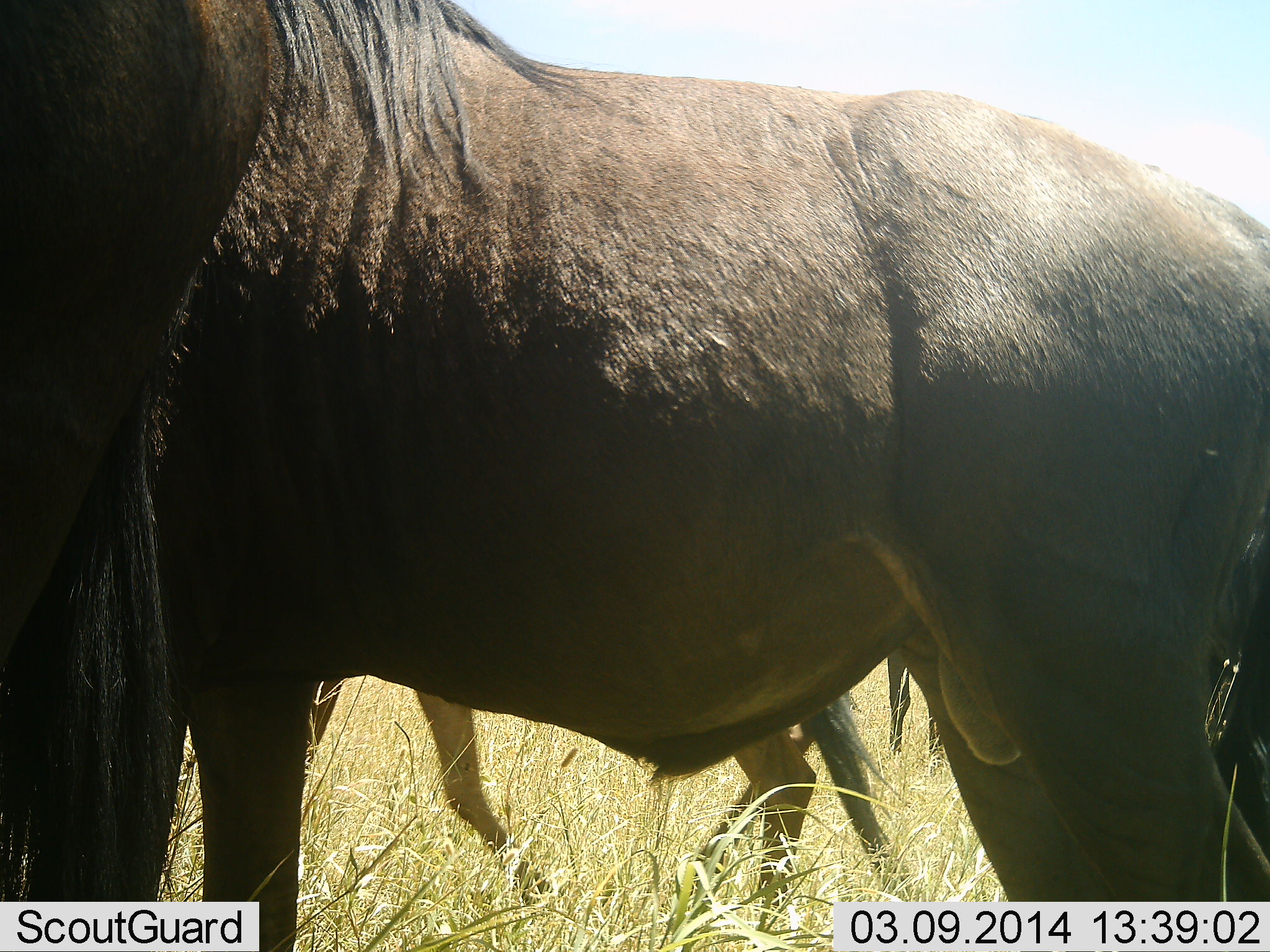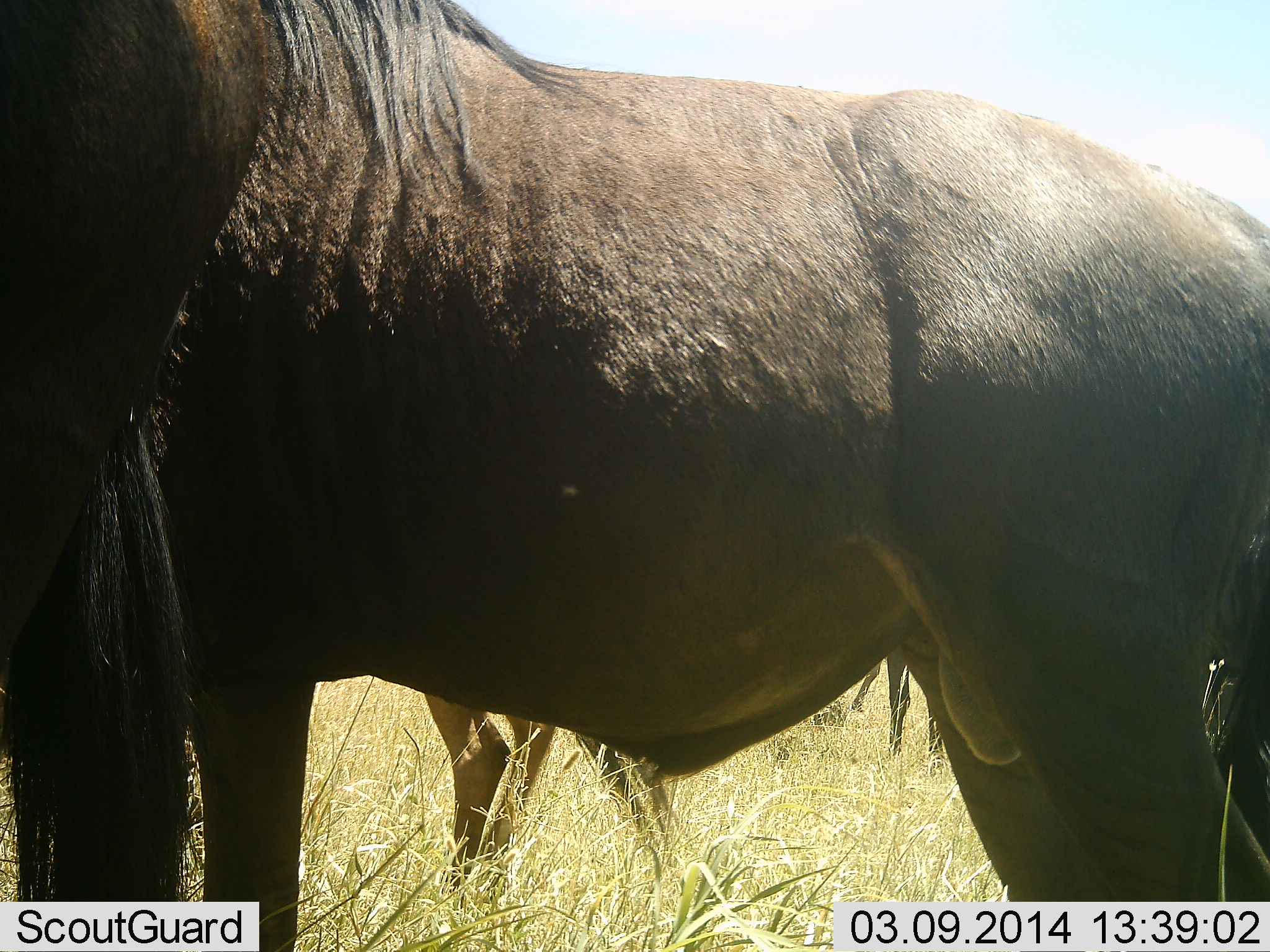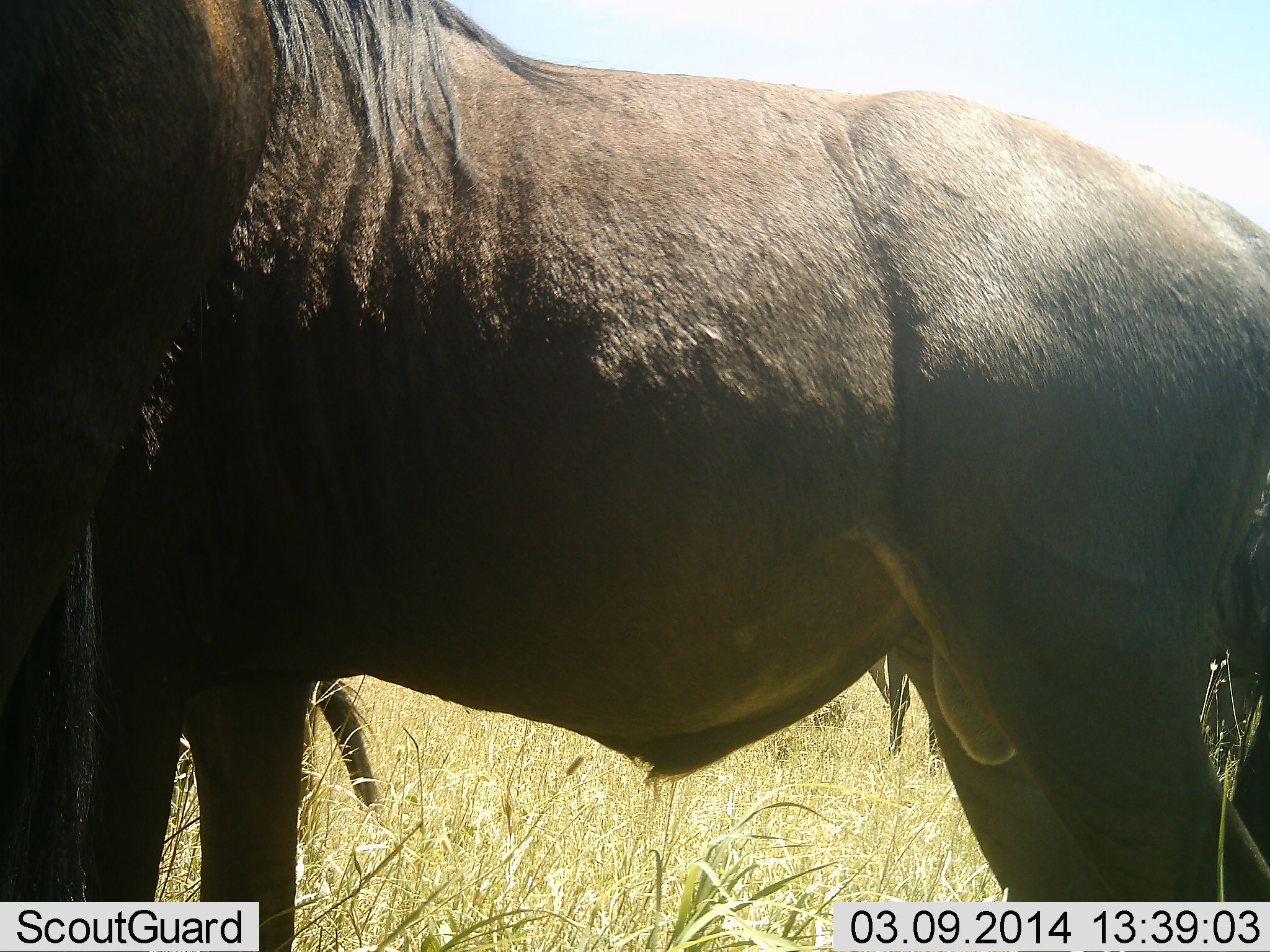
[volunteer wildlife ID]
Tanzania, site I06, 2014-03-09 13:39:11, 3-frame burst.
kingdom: Animalia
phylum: Chordata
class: Mammalia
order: Artiodactyla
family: Bovidae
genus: Connochaetes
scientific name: Connochaetes taurinus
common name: blue wildebeest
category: wildebeest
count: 3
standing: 100%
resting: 0%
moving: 30%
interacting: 0%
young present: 0%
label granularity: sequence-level